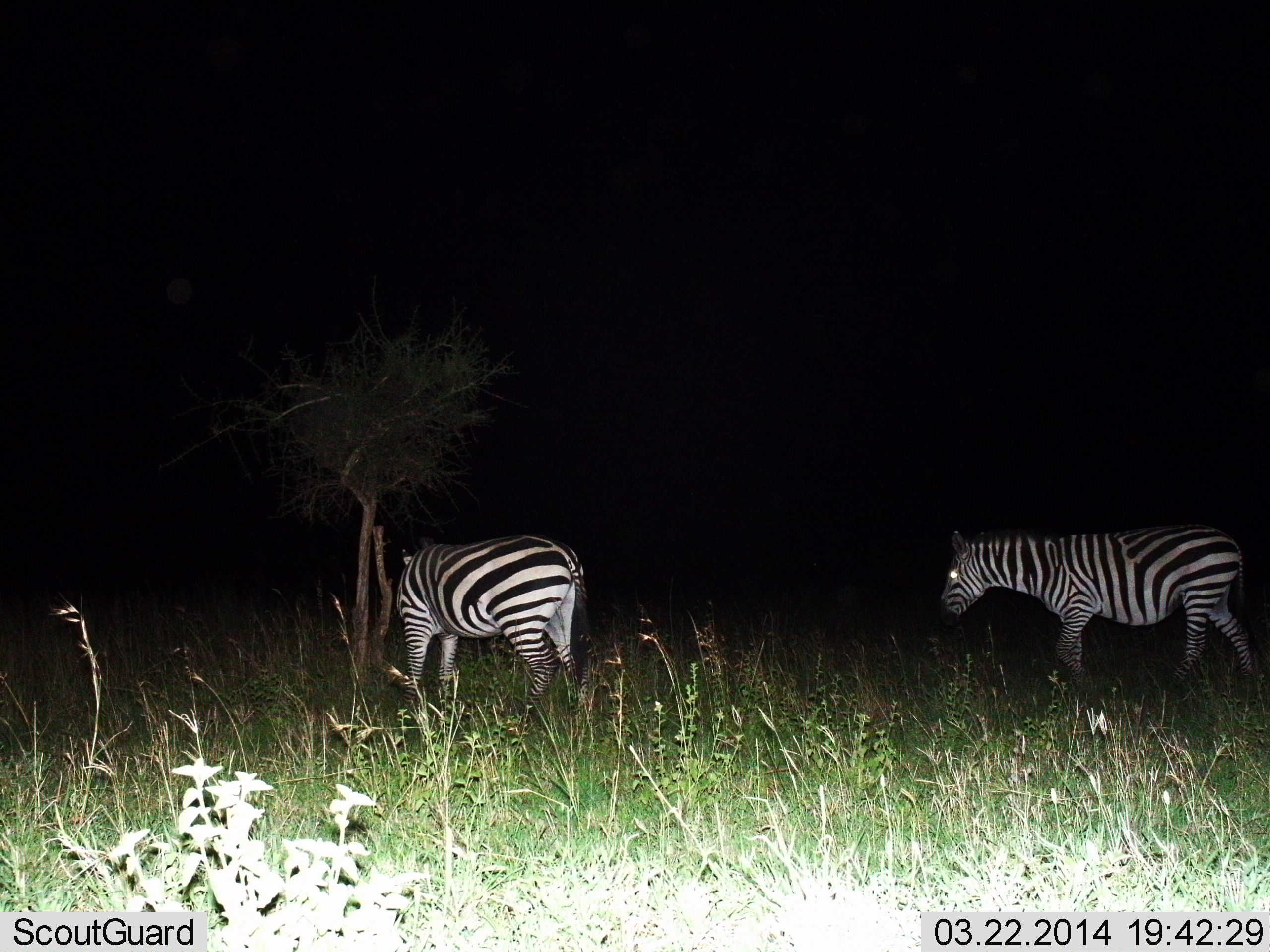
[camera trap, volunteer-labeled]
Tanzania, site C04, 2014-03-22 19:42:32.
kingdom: Animalia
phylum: Chordata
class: Mammalia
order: Perissodactyla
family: Equidae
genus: Equus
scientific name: Equus quagga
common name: plains zebra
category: zebra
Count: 2.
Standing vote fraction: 60%.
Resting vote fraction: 0%.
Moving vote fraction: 80%.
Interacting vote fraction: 0%.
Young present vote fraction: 0%.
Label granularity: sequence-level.